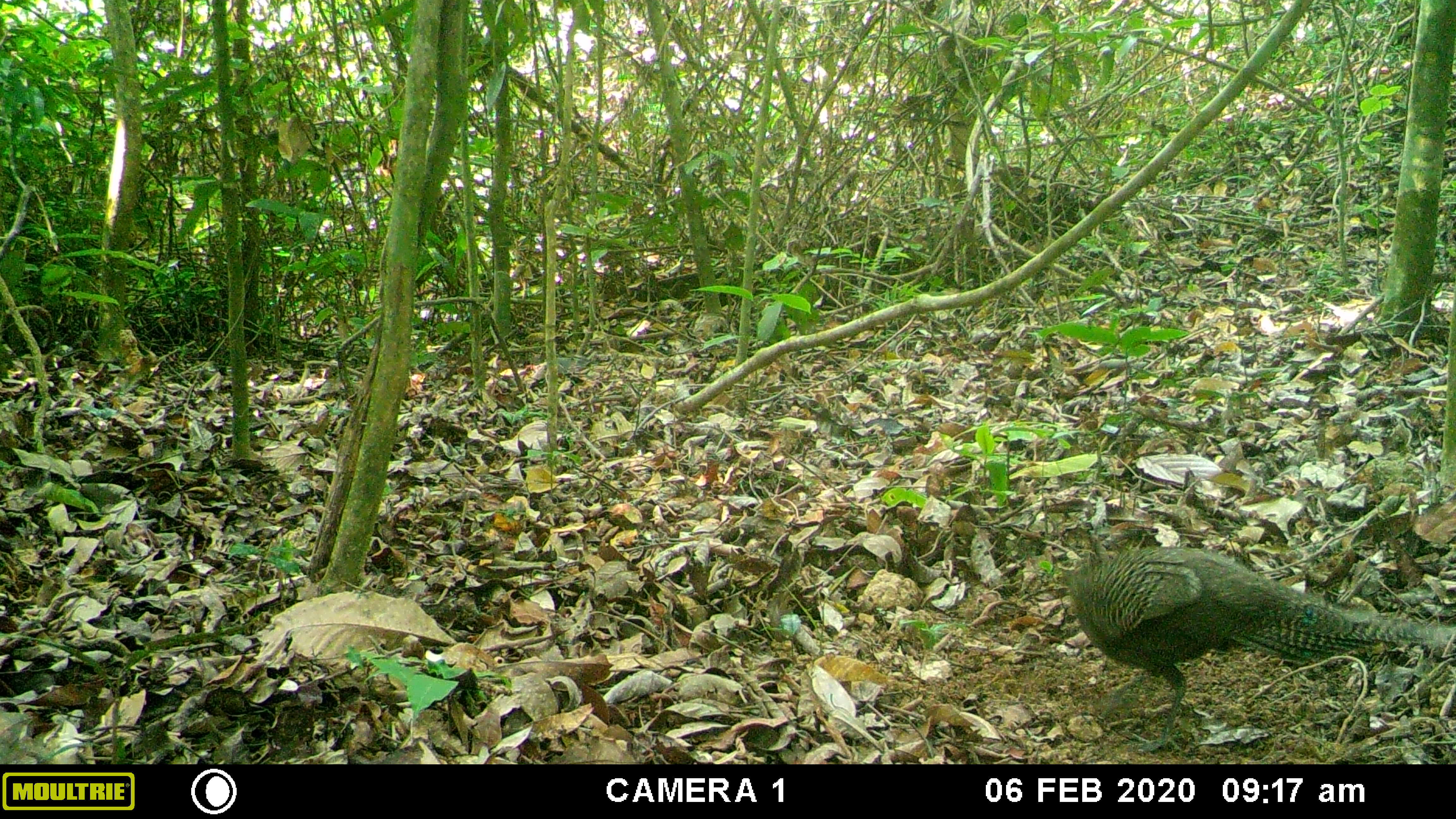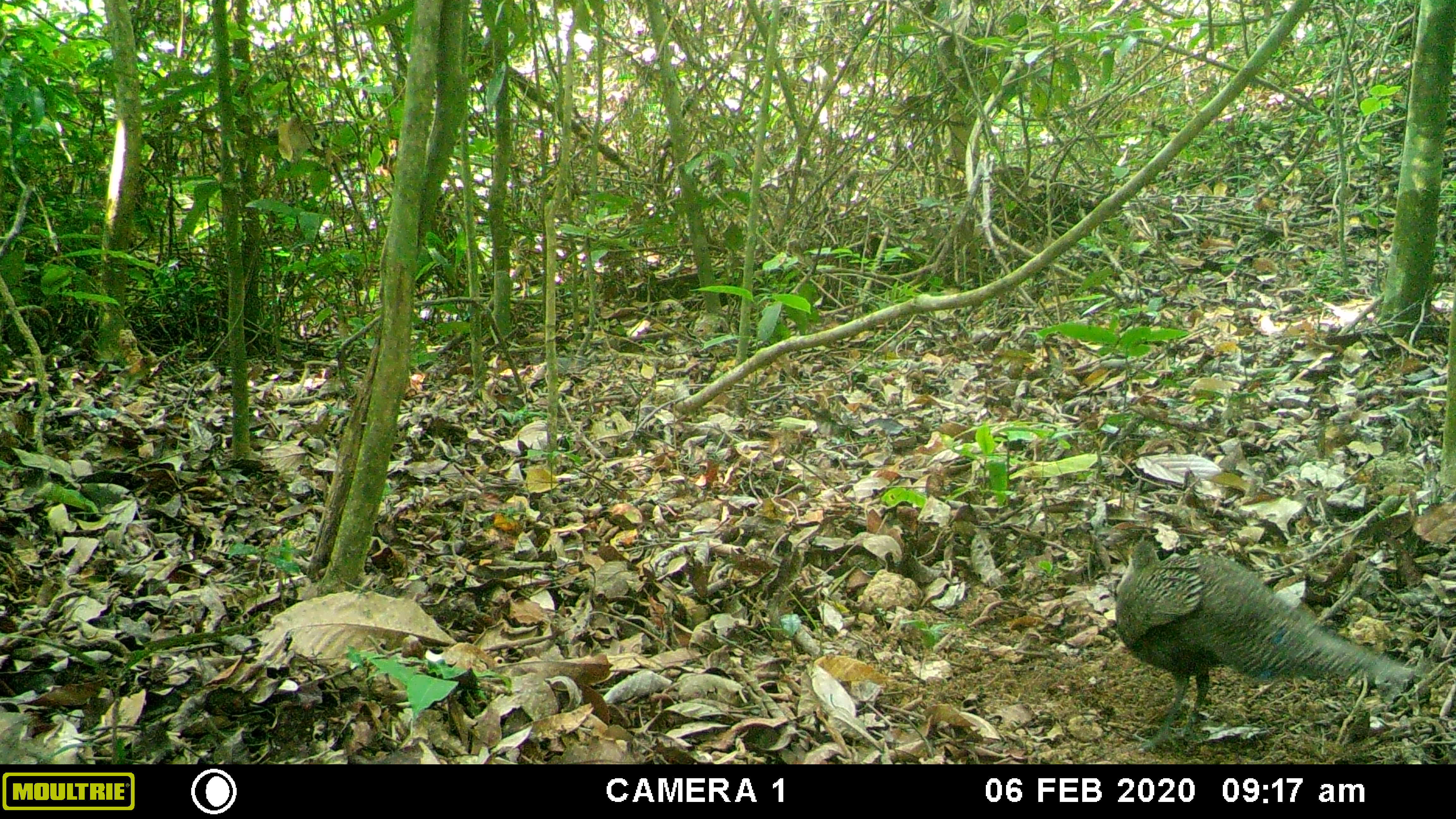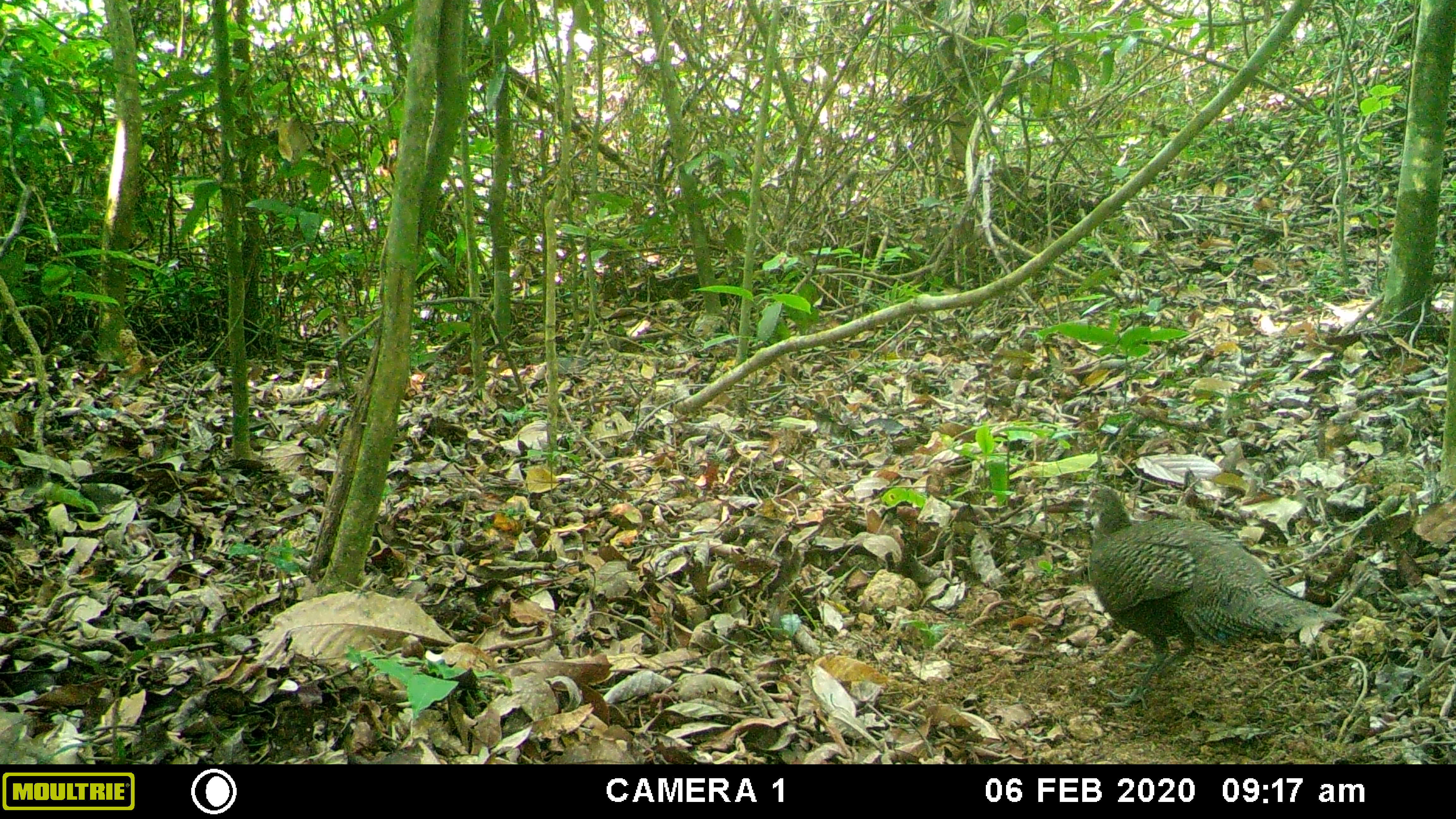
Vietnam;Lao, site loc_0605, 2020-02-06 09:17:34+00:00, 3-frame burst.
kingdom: Animalia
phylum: Chordata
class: Aves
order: Galliformes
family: Phasianidae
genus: Polyplectron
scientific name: Polyplectron bicalcaratum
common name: gray peacock-pheasant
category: grey peacock pheasant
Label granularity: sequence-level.